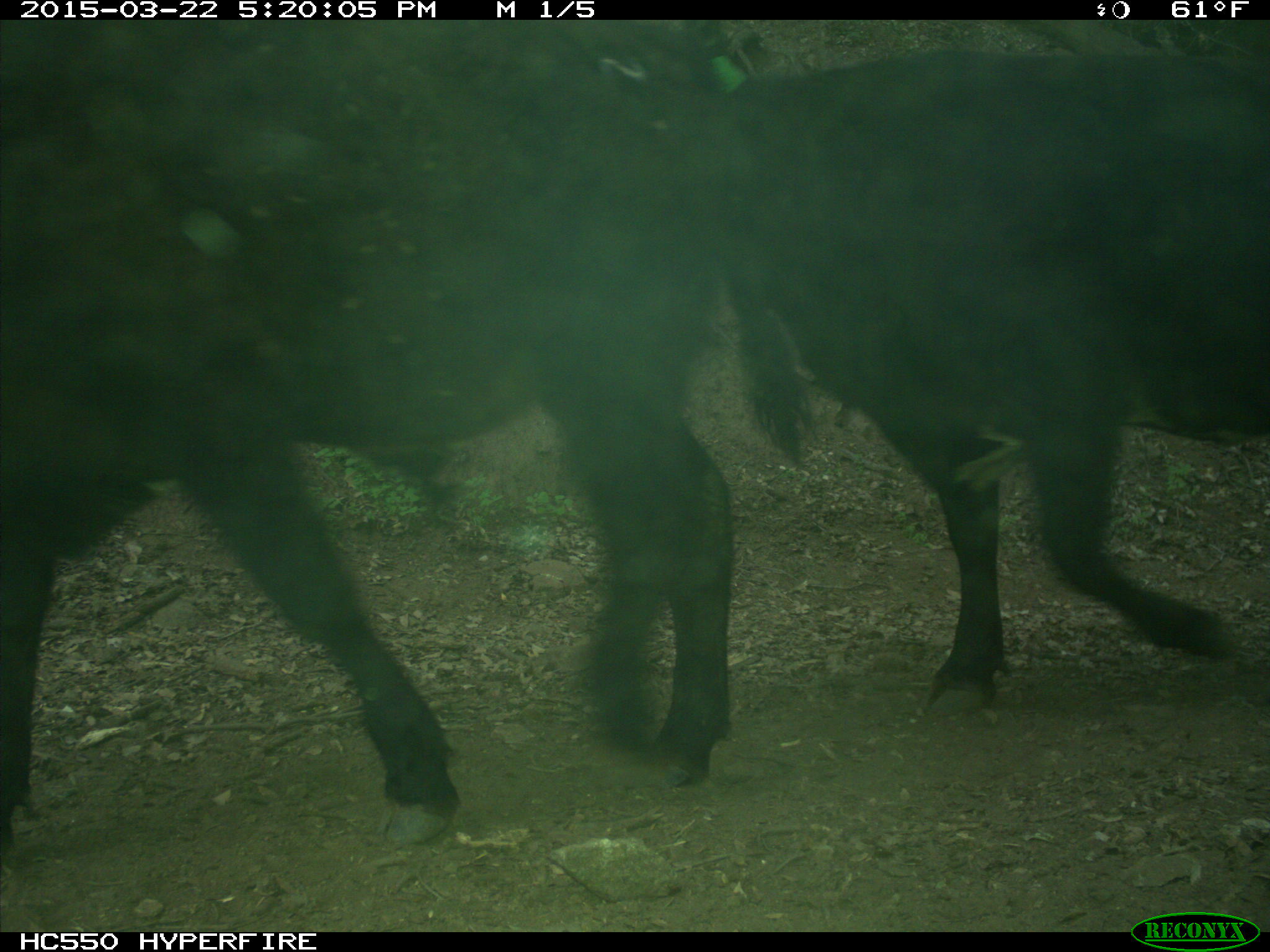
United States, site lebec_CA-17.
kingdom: Animalia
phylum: Chordata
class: Mammalia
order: Artiodactyla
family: Bovidae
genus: Bos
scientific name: Bos taurus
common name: domestic cow